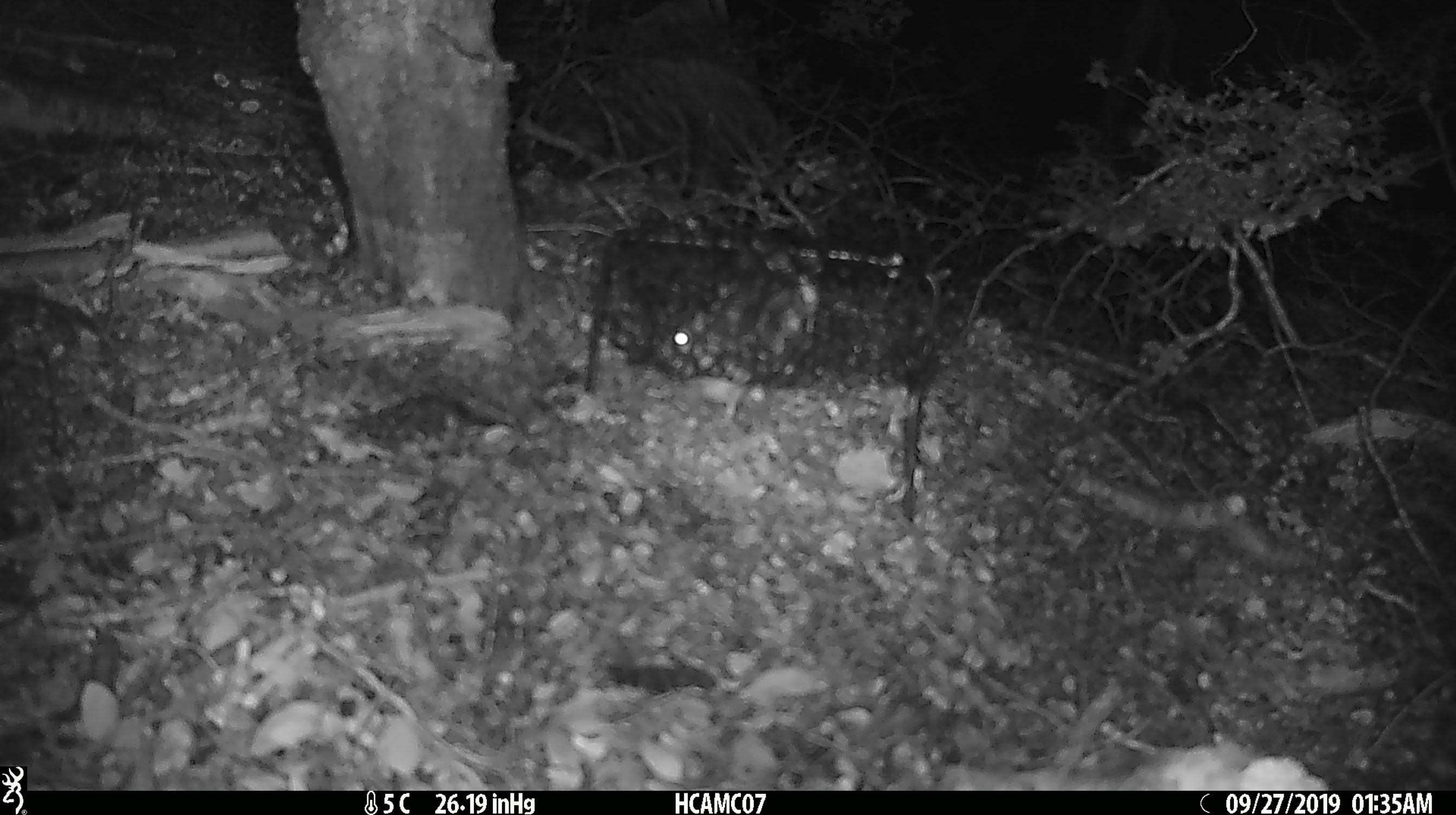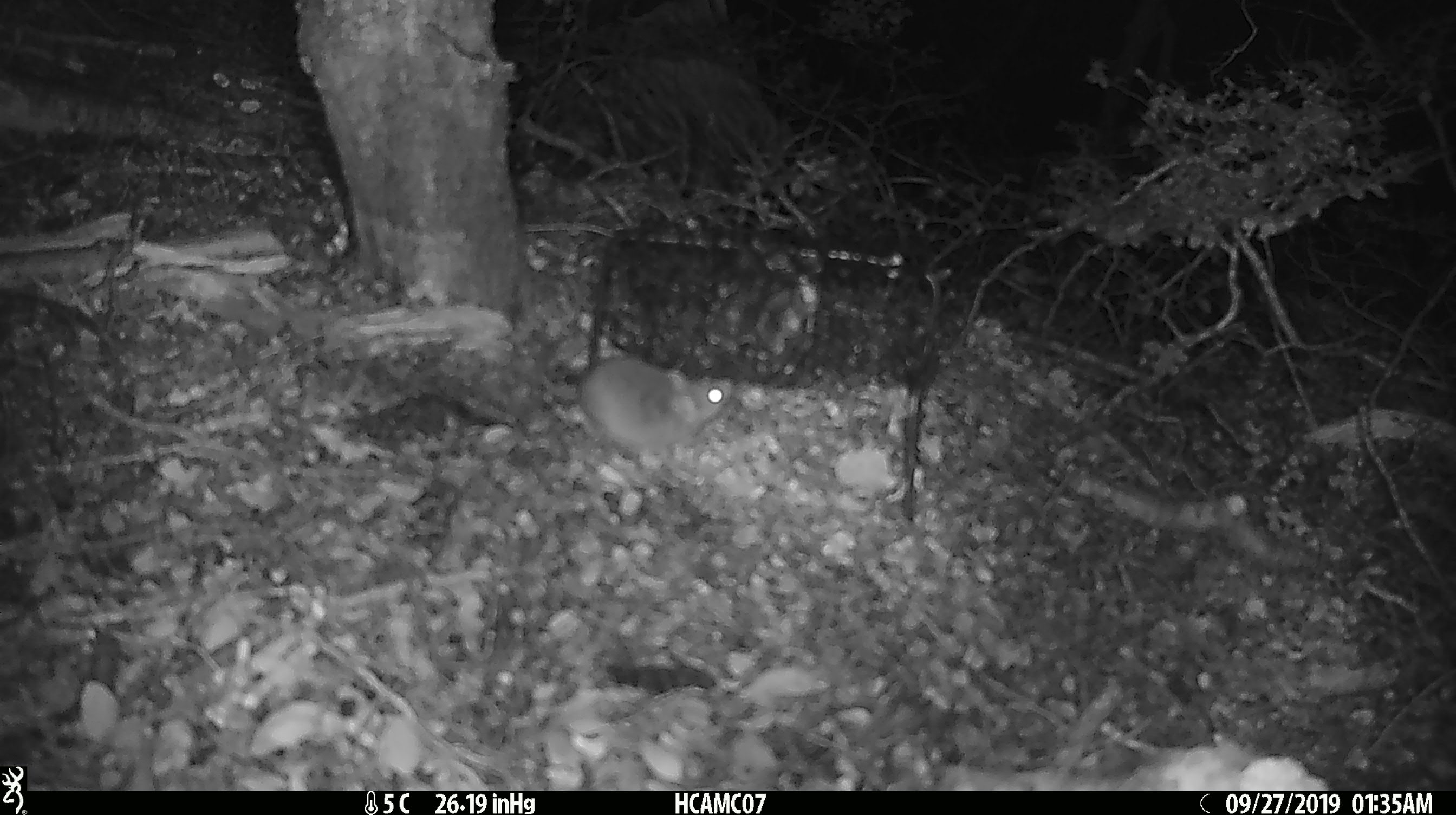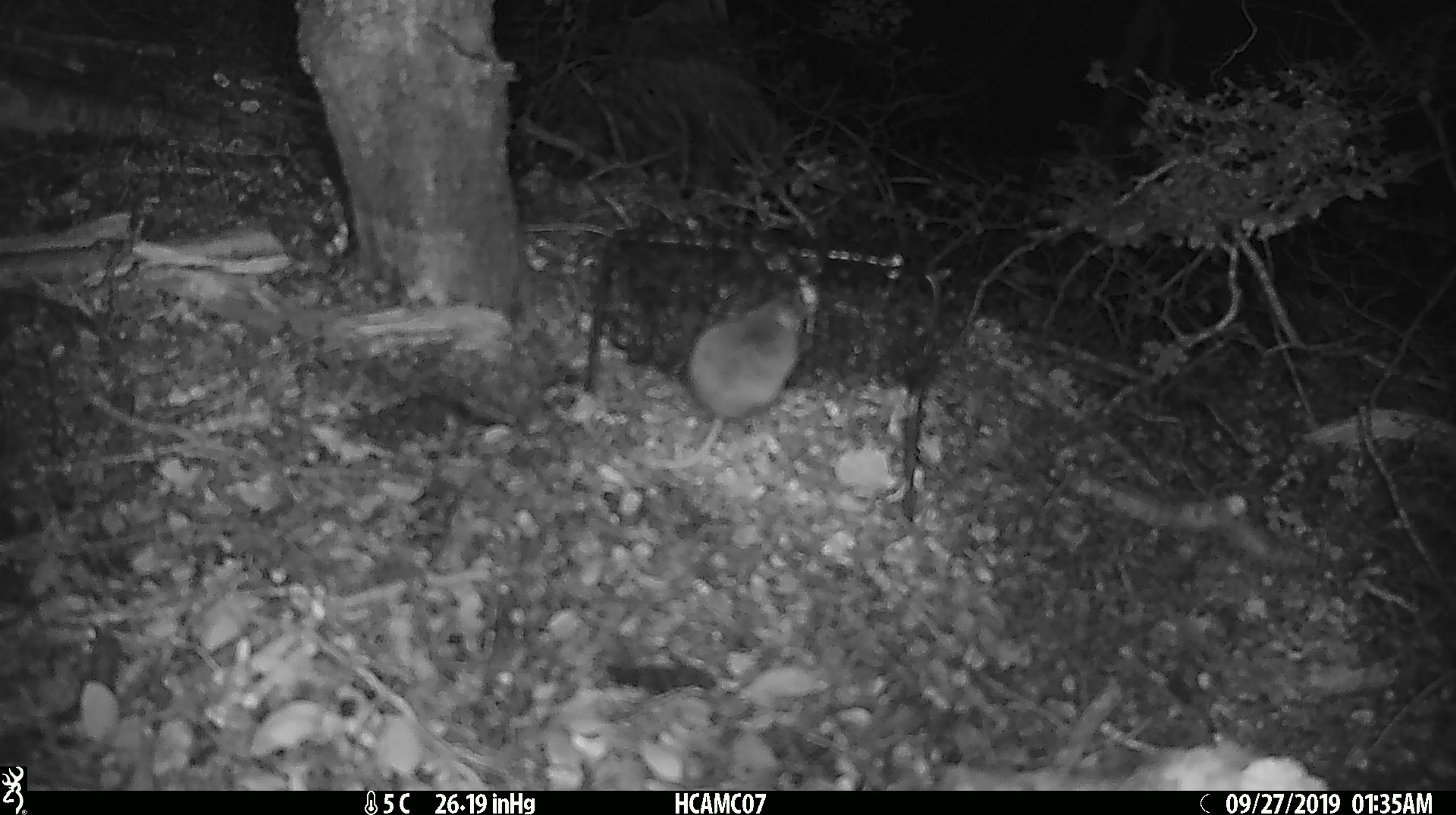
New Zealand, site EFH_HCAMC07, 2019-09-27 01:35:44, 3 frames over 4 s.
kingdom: Animalia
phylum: Chordata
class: Mammalia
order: Rodentia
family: Muridae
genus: Mus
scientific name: Mus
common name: mouse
Mouse (Mus).